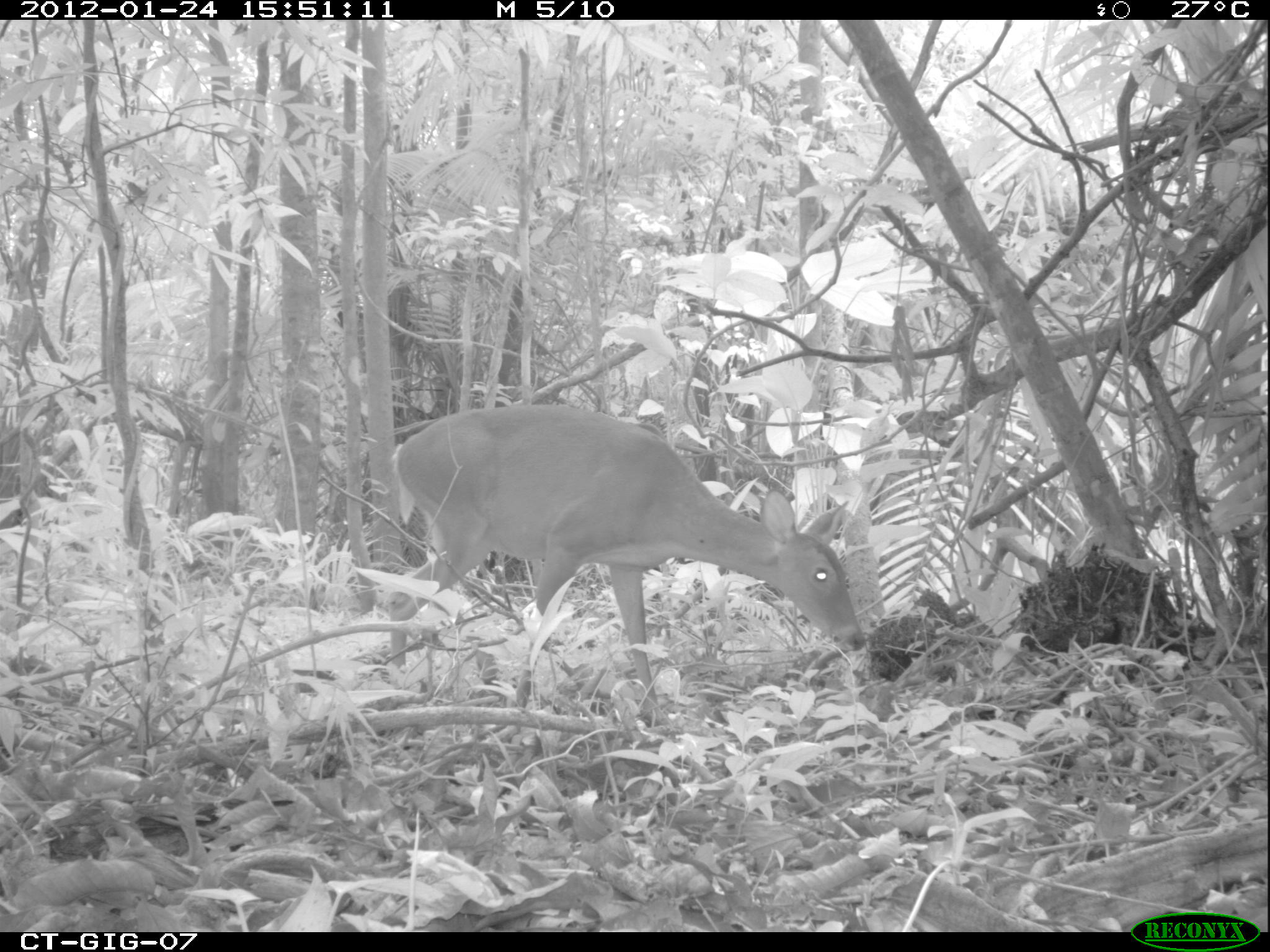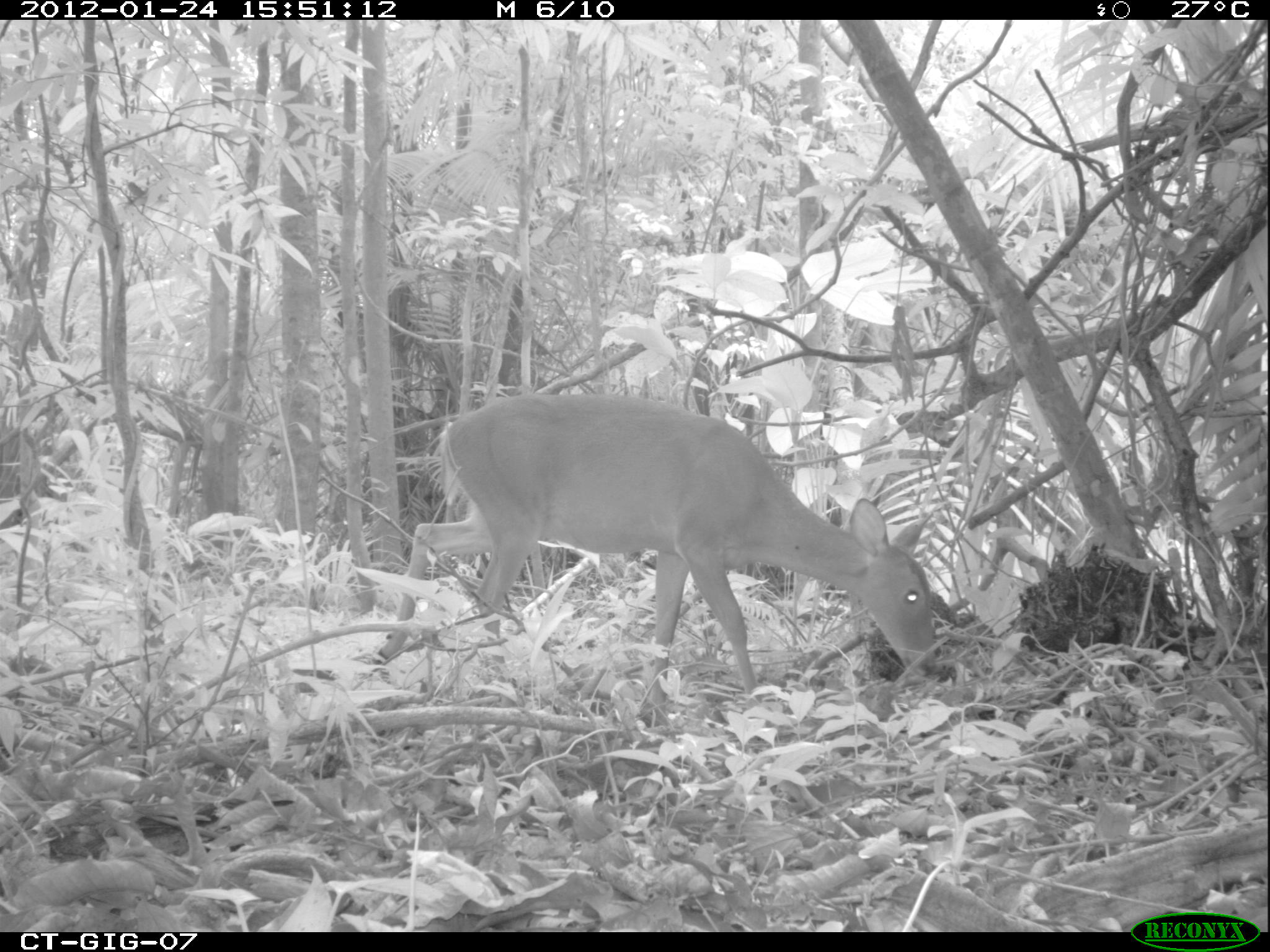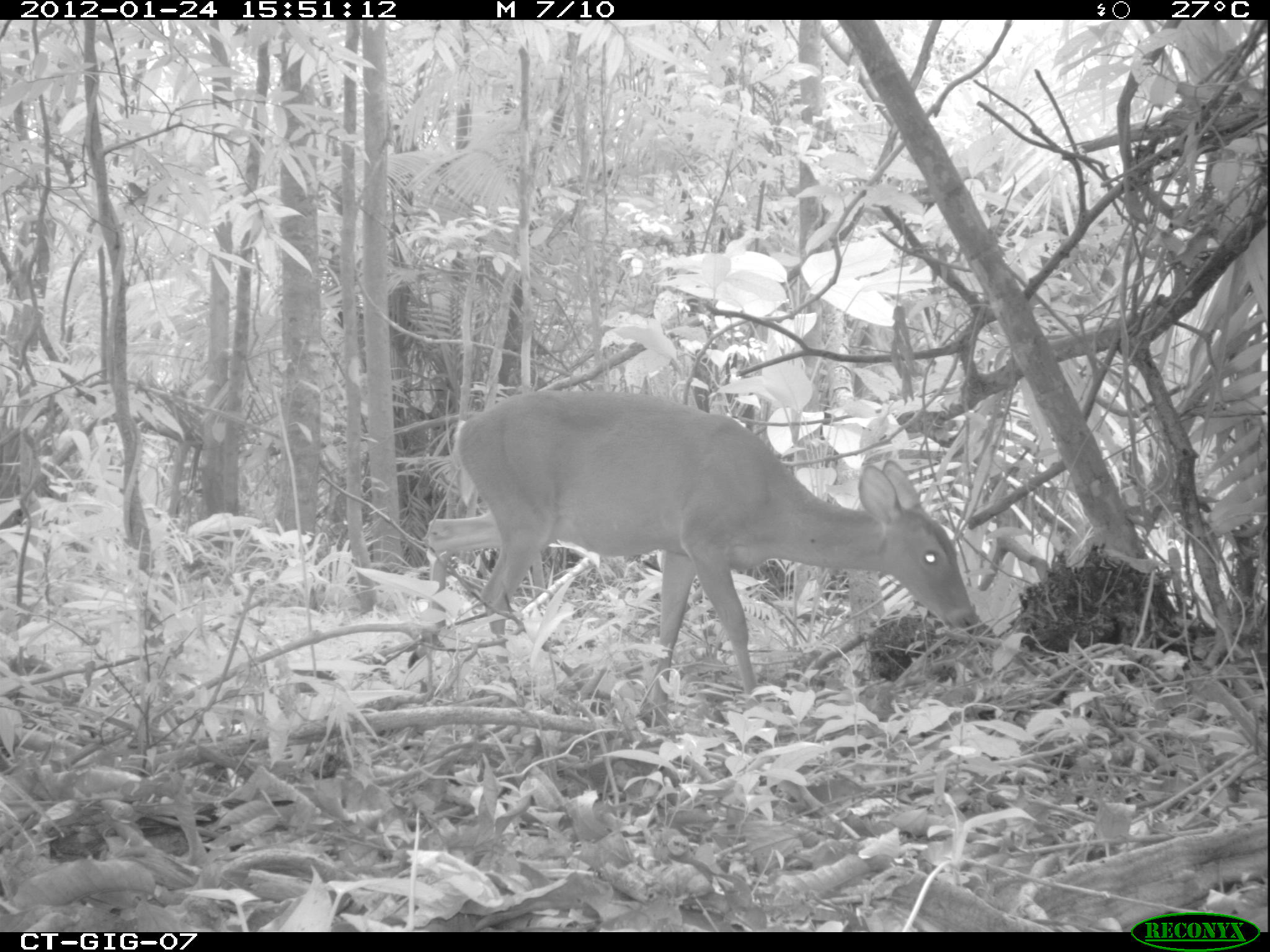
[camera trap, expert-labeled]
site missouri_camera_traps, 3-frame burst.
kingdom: Animalia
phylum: Chordata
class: Mammalia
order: Artiodactyla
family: Cervidae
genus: Odocoileus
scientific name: Odocoileus virginianus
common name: white-tailed deer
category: white tailed deer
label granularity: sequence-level